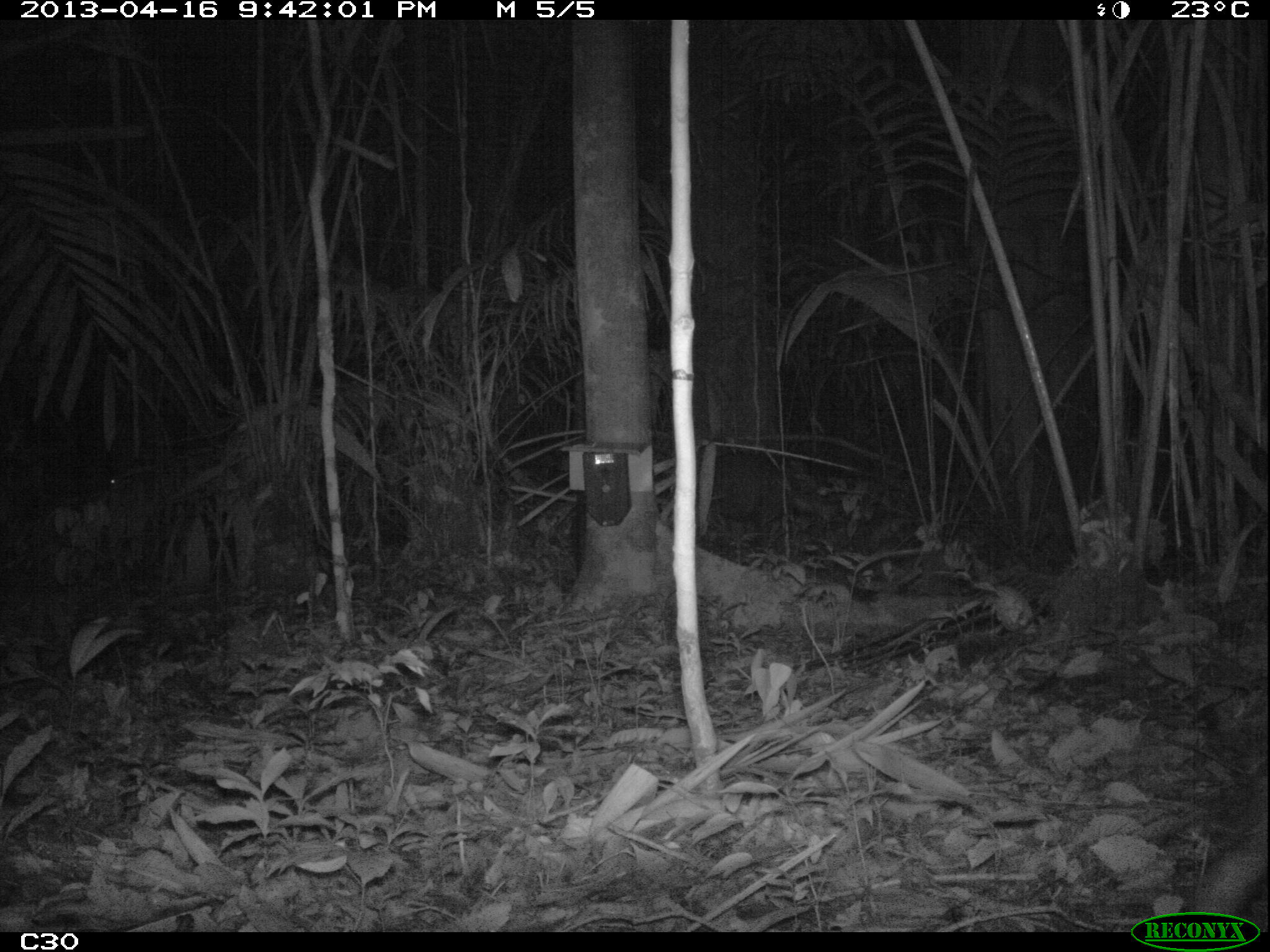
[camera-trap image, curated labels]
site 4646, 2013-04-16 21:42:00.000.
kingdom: Animalia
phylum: Chordata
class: Mammalia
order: Artiodactyla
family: Tayassuidae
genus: Tayassu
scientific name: Tayassu pecari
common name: white-lipped peccary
Tayassu pecari (white-lipped peccary), count 5, age adult.